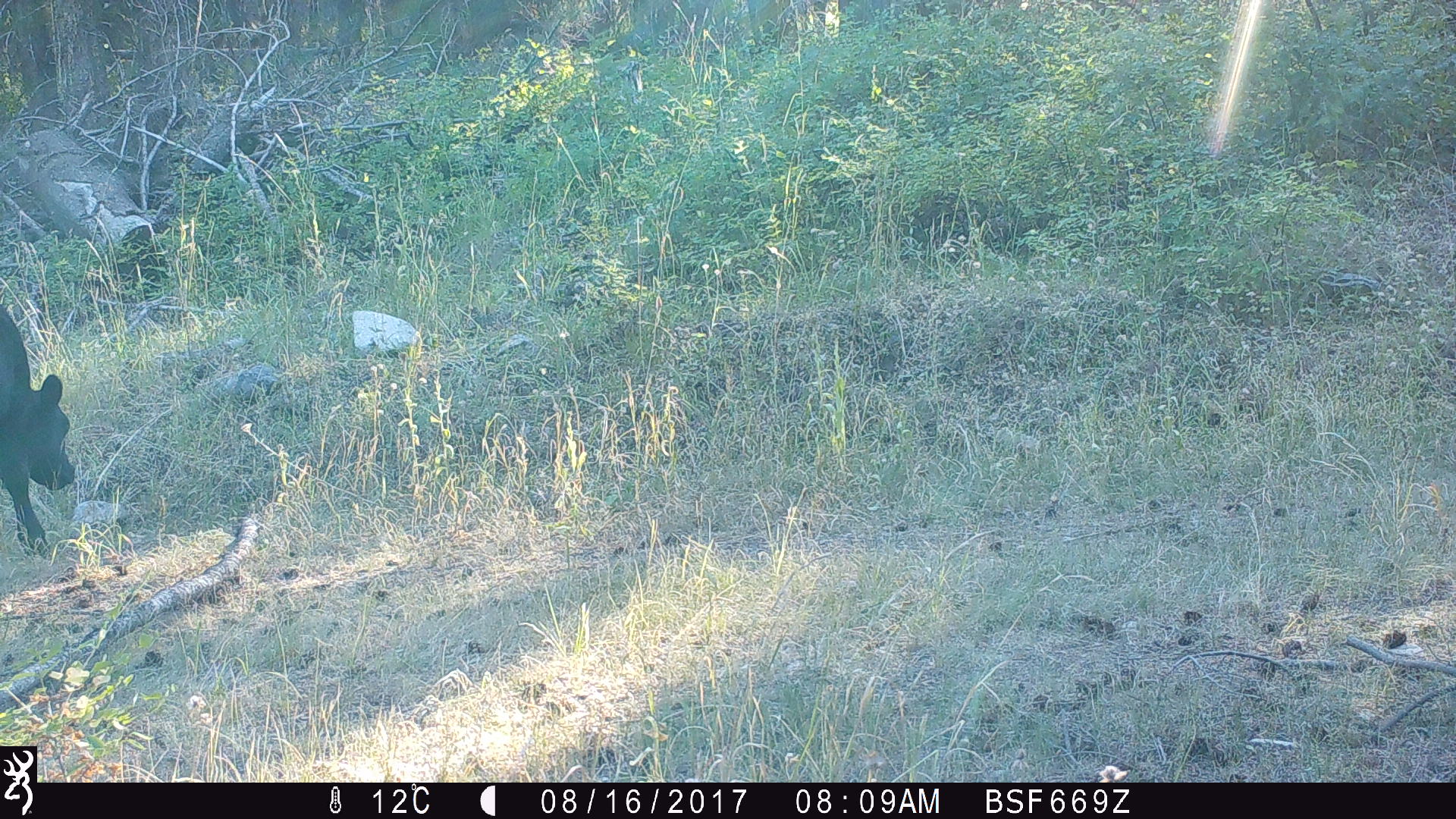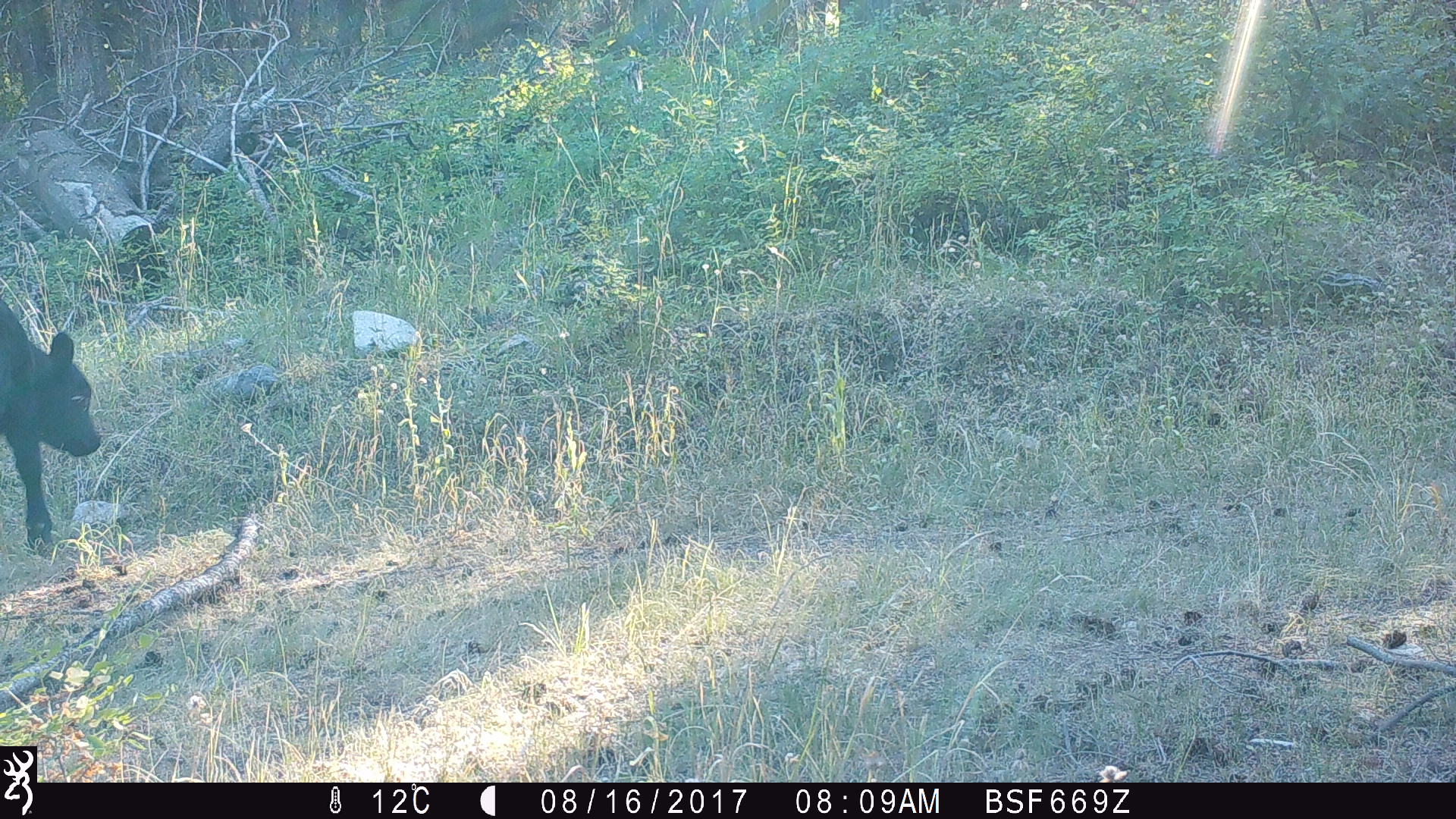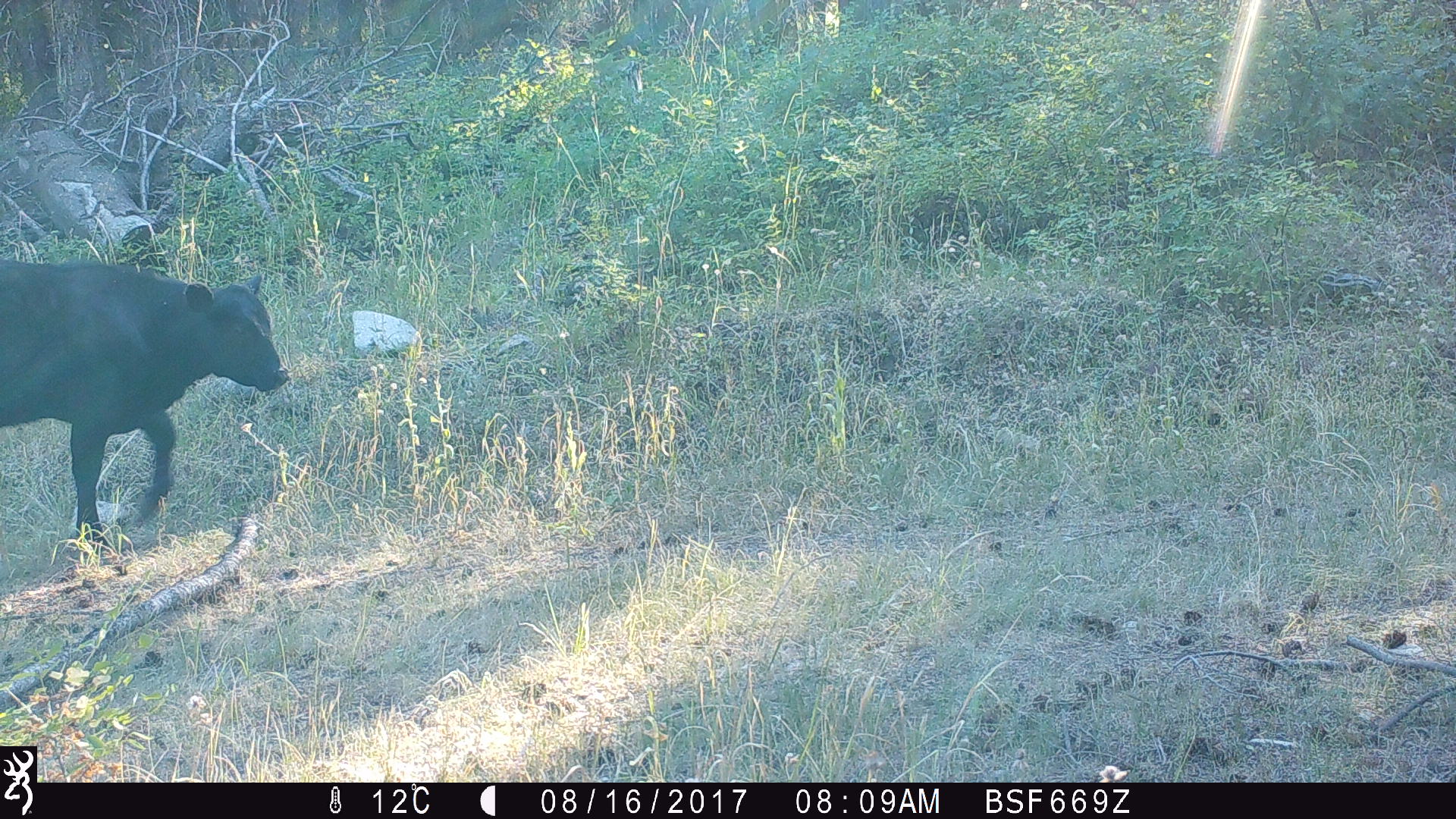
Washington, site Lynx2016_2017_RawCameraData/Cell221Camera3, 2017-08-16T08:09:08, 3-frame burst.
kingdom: Animalia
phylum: Chordata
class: Mammalia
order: Artiodactyla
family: Bovidae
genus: Bos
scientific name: Bos taurus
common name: domestic cattle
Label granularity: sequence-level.